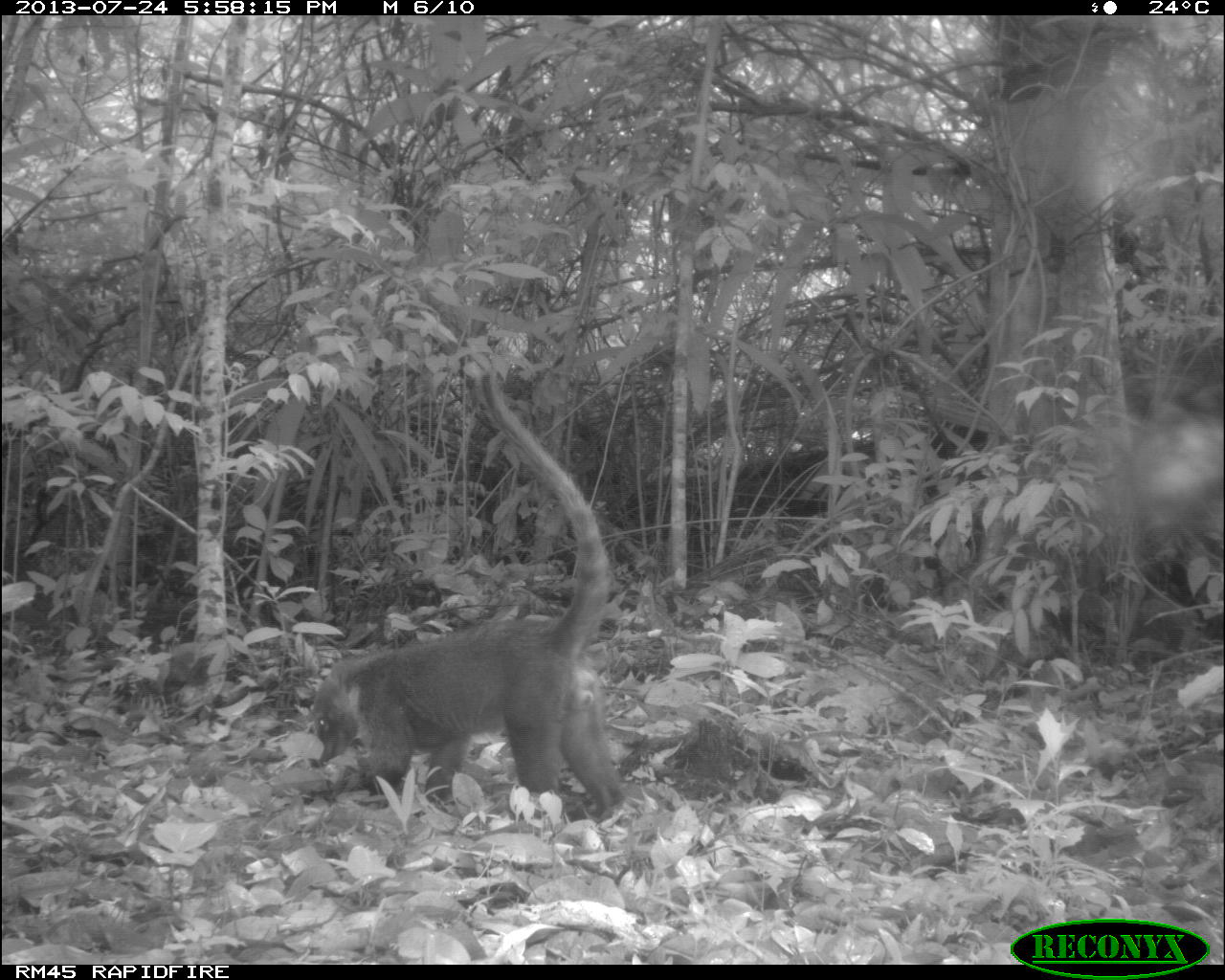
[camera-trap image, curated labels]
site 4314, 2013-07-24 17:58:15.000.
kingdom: Animalia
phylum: Chordata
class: Mammalia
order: Carnivora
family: Procyonidae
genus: Nasua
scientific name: Nasua narica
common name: white-nosed coati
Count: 1.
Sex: male.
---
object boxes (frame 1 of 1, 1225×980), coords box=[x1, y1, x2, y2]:
nasua narica: box=[312, 369, 624, 822]